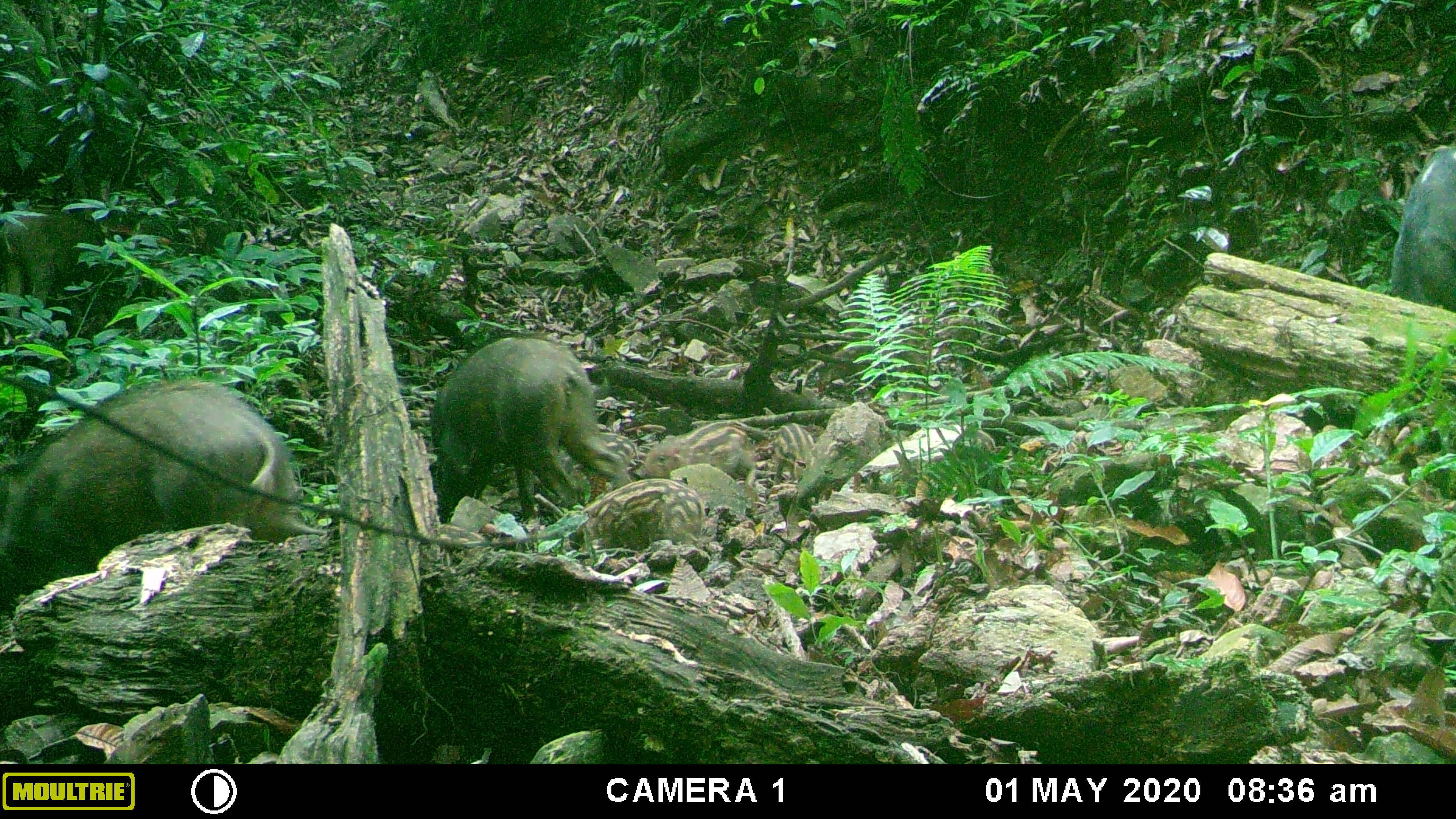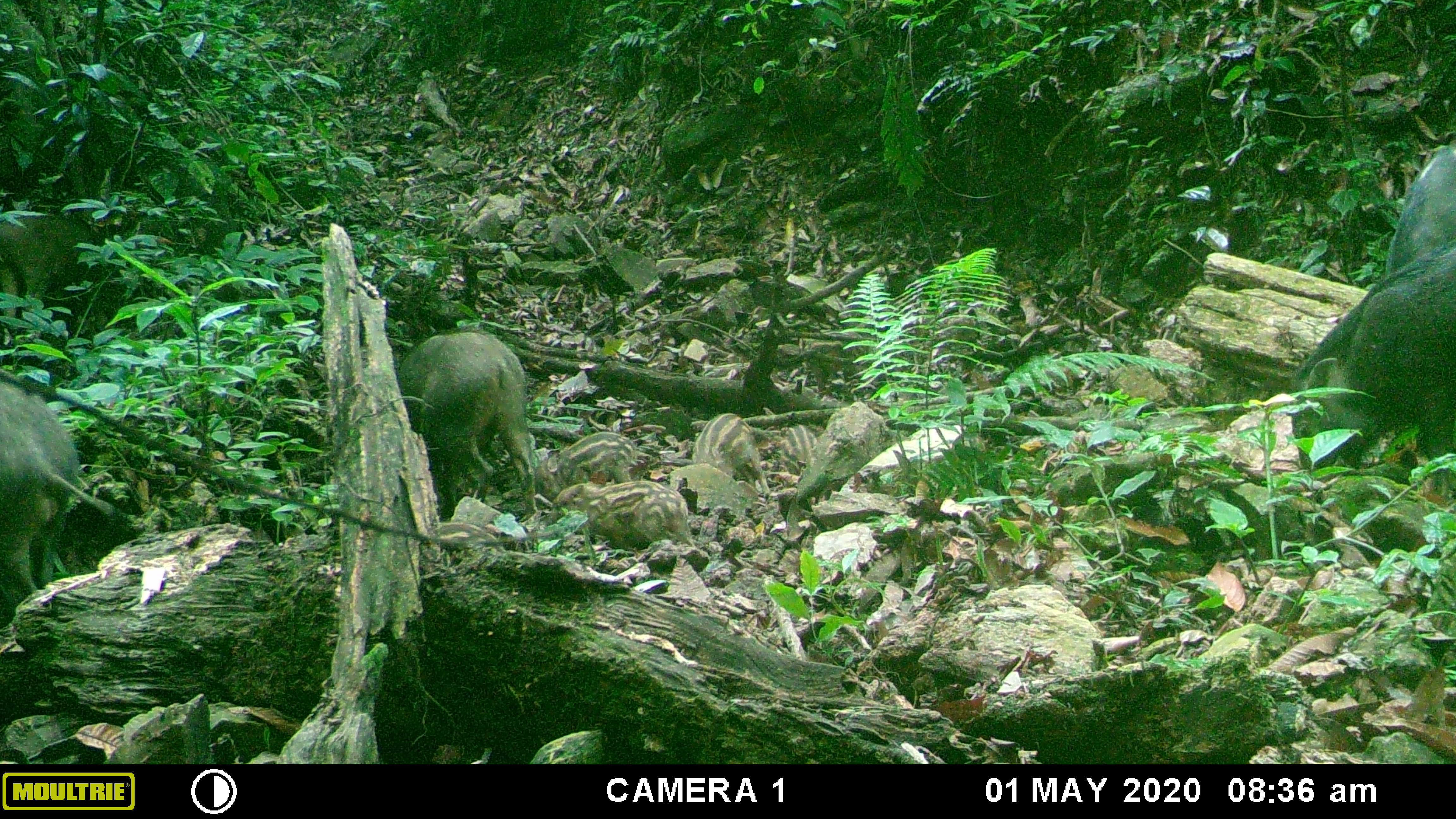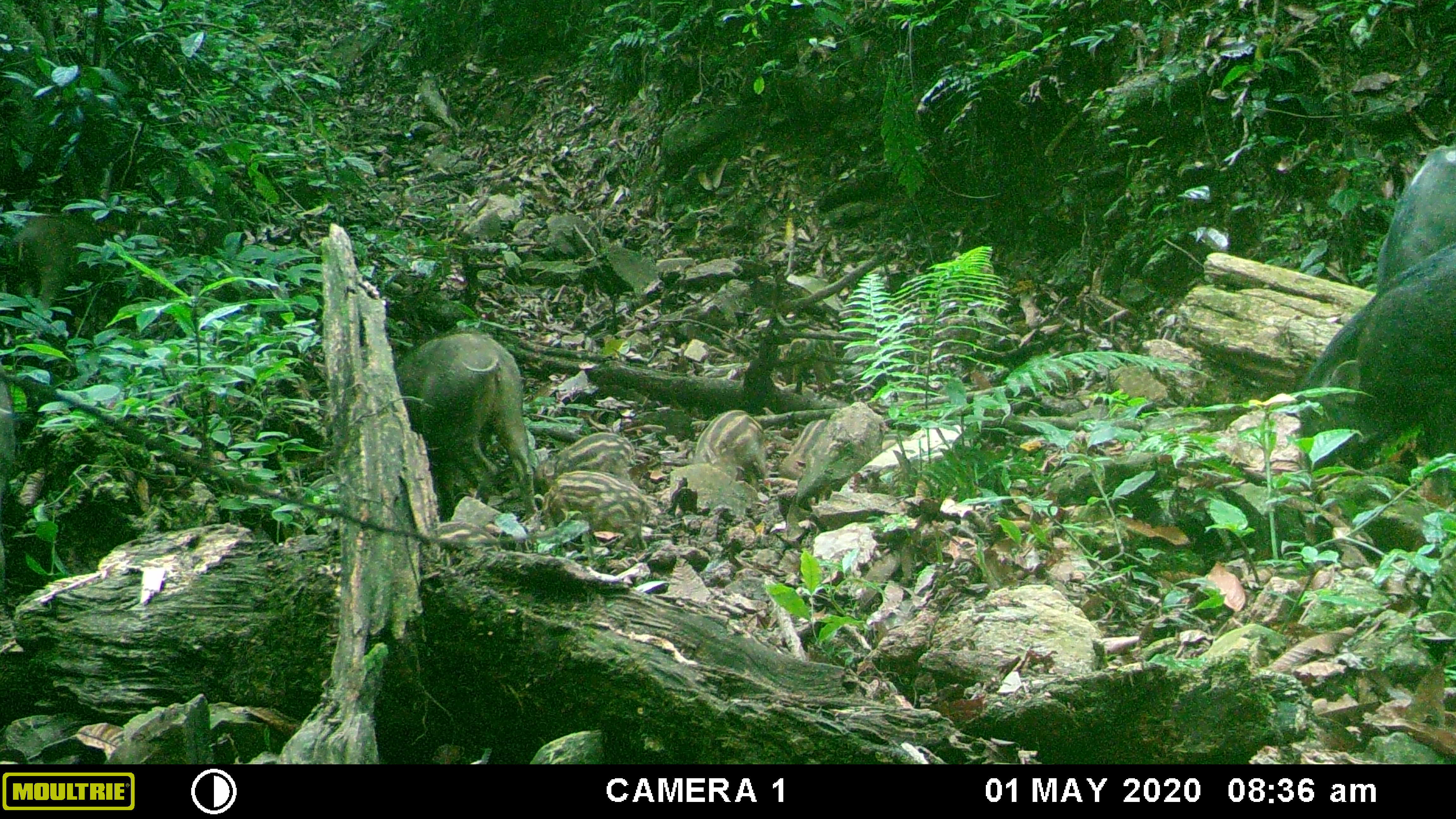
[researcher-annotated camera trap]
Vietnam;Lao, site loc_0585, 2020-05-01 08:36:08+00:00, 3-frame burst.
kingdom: Animalia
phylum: Chordata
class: Mammalia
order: Artiodactyla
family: Suidae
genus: Sus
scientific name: Sus scrofa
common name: eurasian wild pig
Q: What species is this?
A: Eurasian wild pig (Sus scrofa).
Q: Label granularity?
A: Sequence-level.